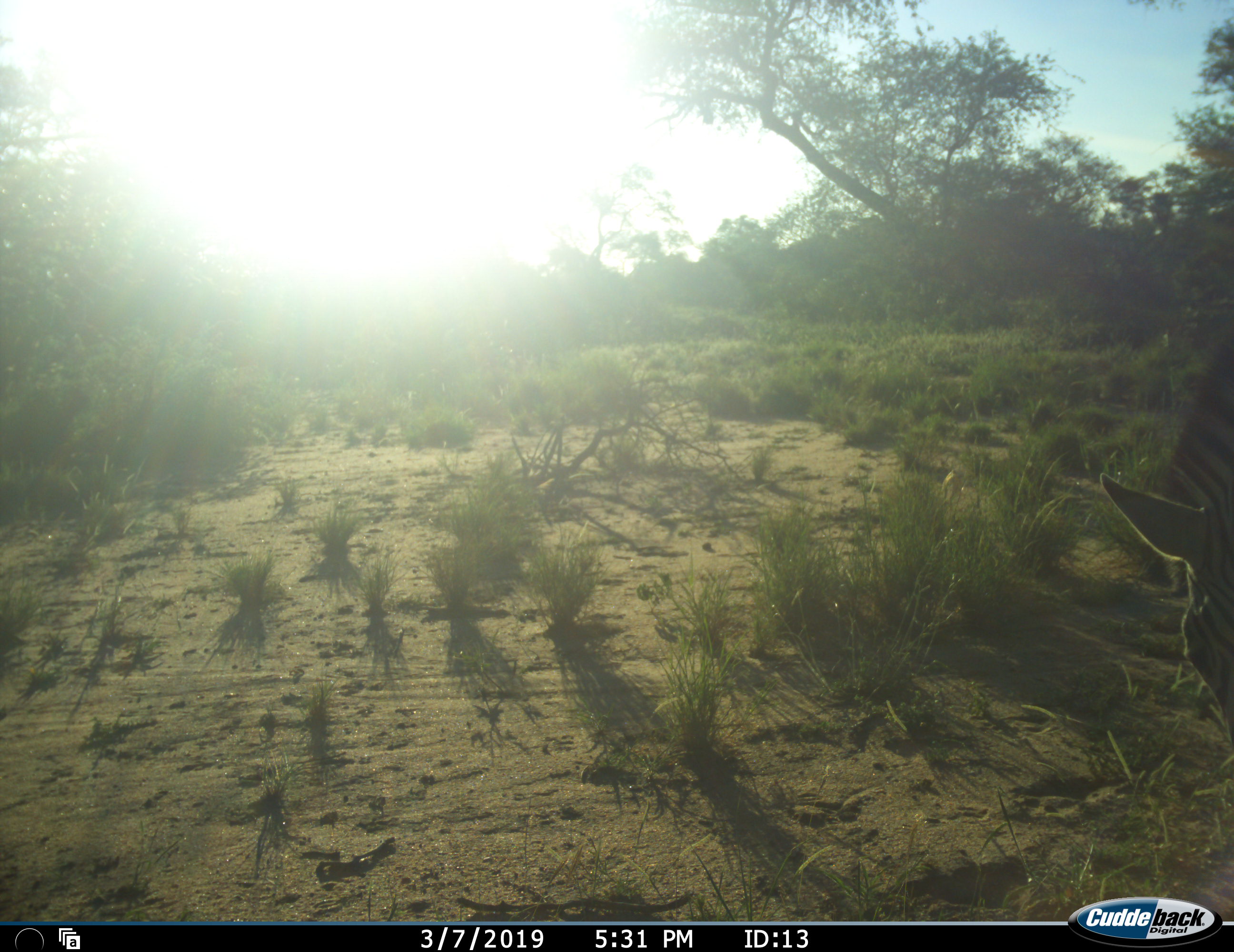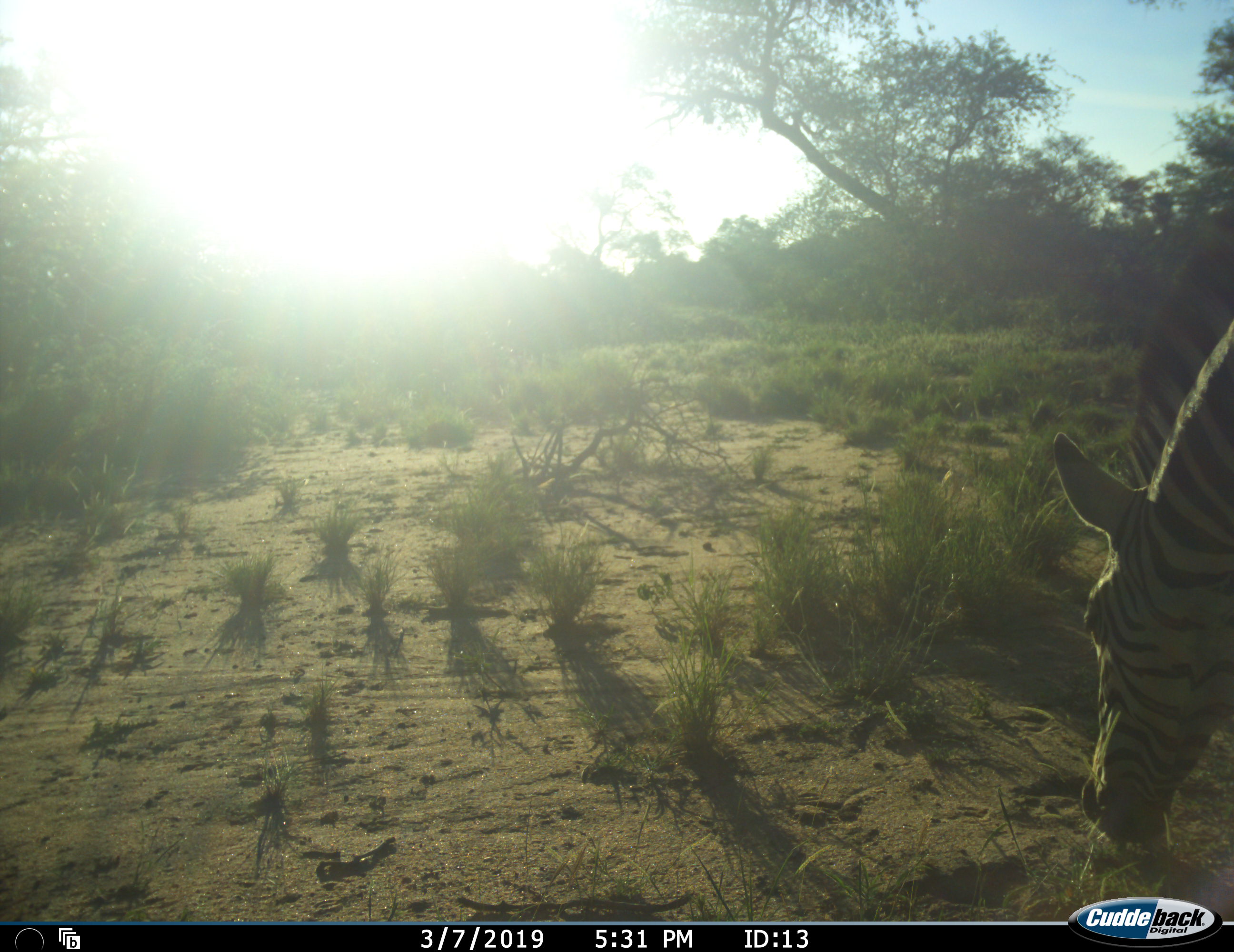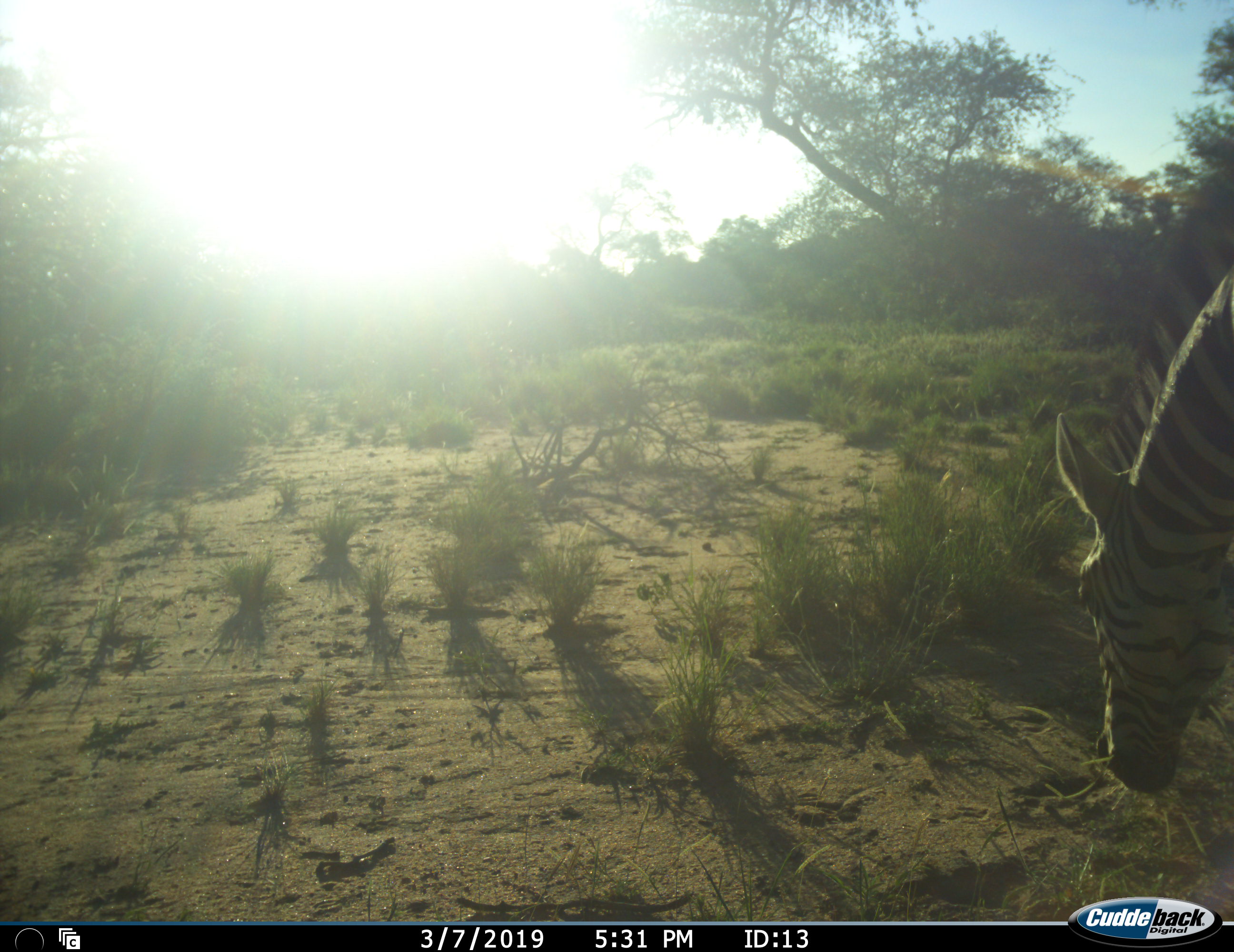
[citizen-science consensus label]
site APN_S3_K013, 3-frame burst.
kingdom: Animalia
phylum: Chordata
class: Mammalia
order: Perissodactyla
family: Equidae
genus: Equus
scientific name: Equus quagga burchellii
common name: burchell's zebra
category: zebraburchells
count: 1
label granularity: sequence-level